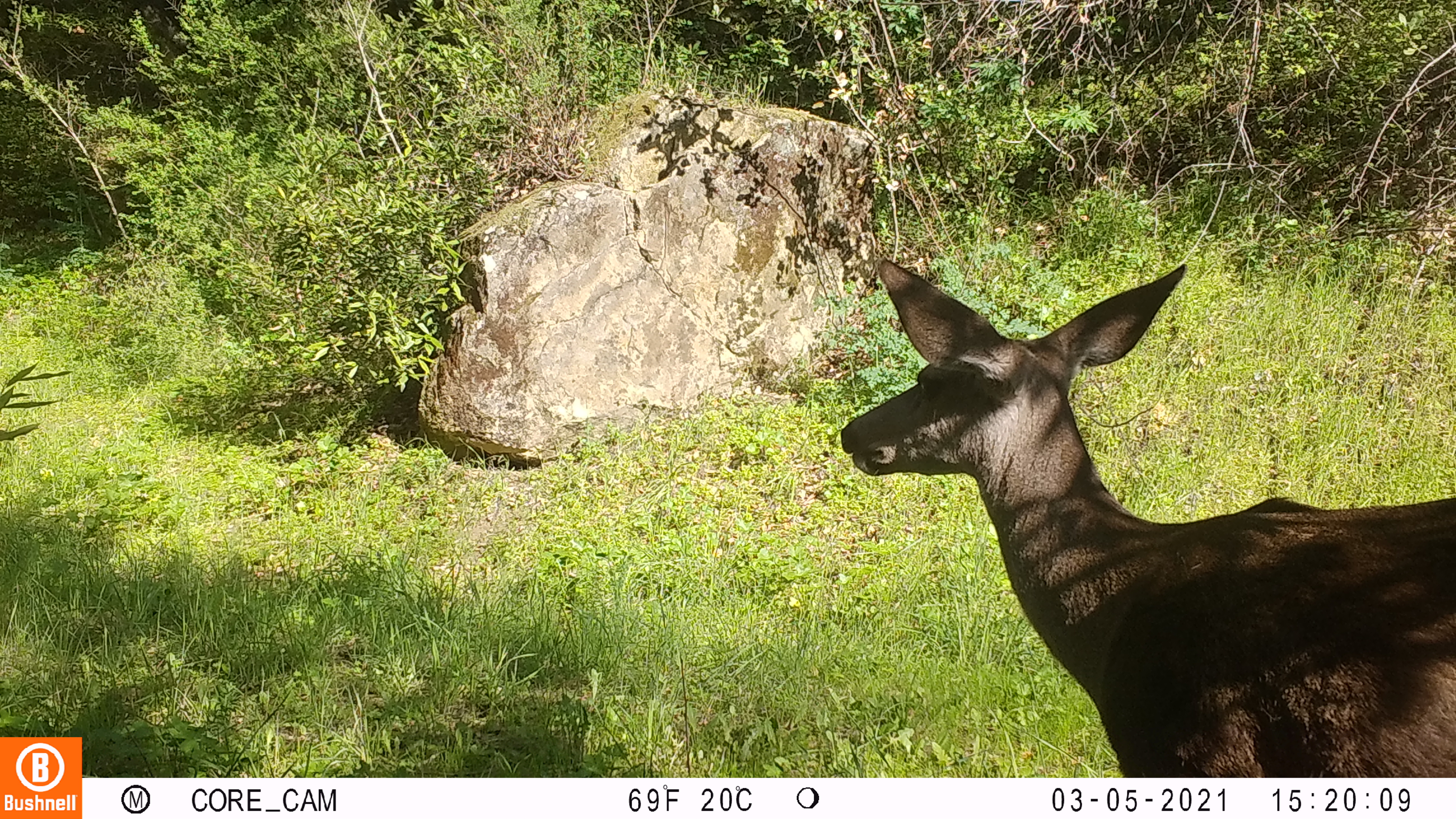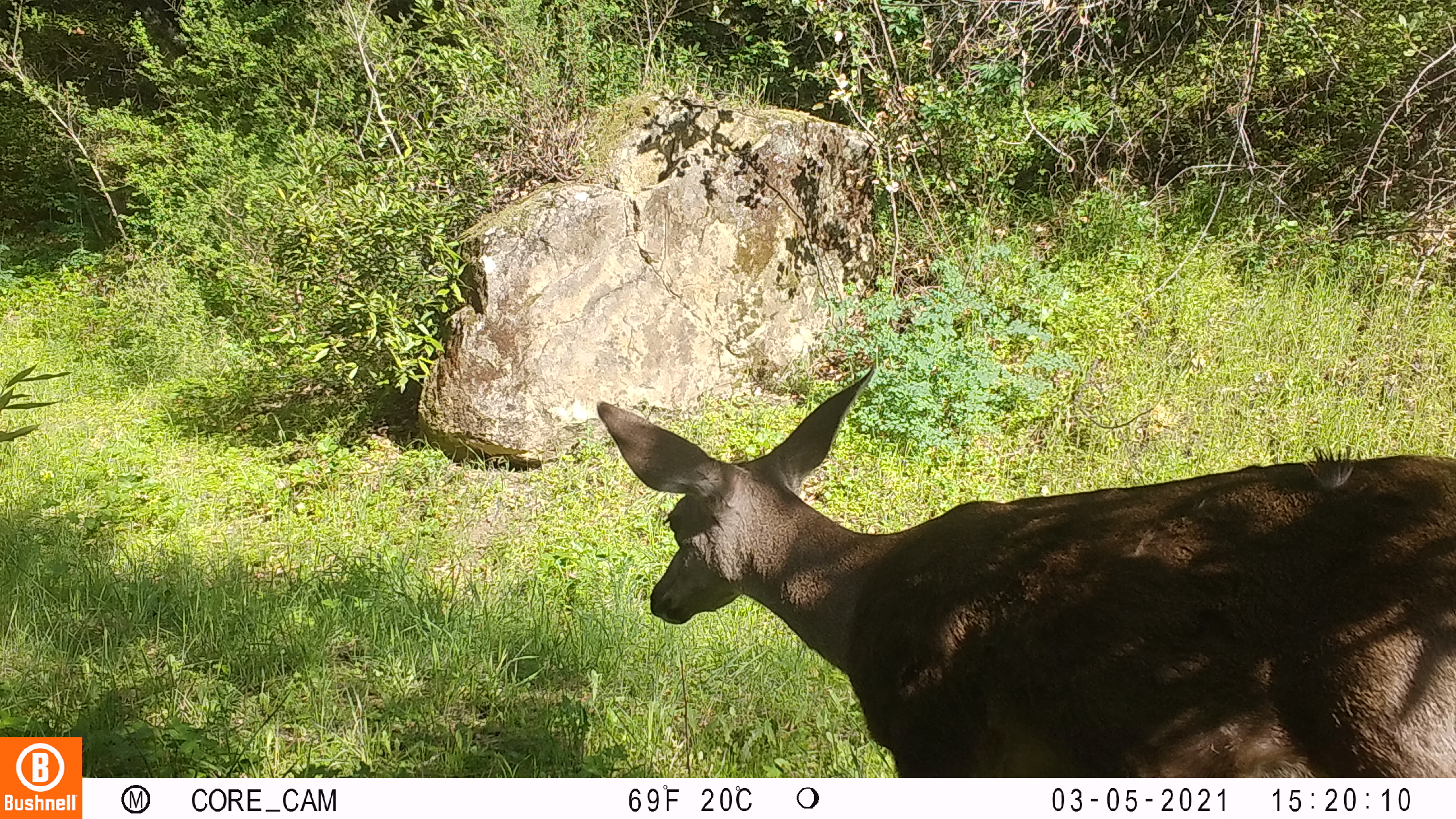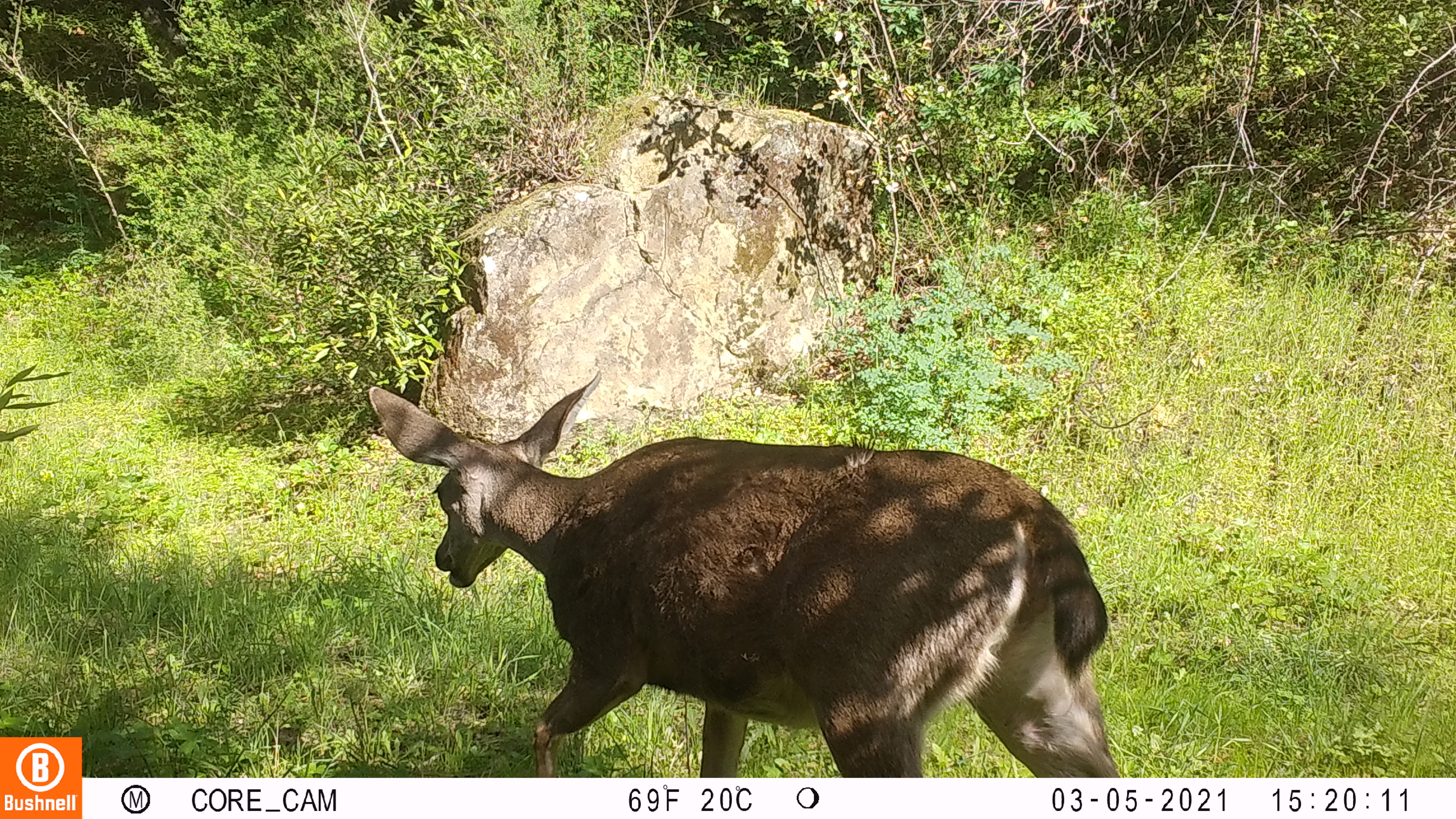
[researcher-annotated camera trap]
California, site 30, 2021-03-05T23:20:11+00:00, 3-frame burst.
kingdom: Animalia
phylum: Chordata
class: Mammalia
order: Artiodactyla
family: Cervidae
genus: Odocoileus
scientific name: Odocoileus hemionus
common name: mule deer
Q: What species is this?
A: Mule deer (Odocoileus hemionus).